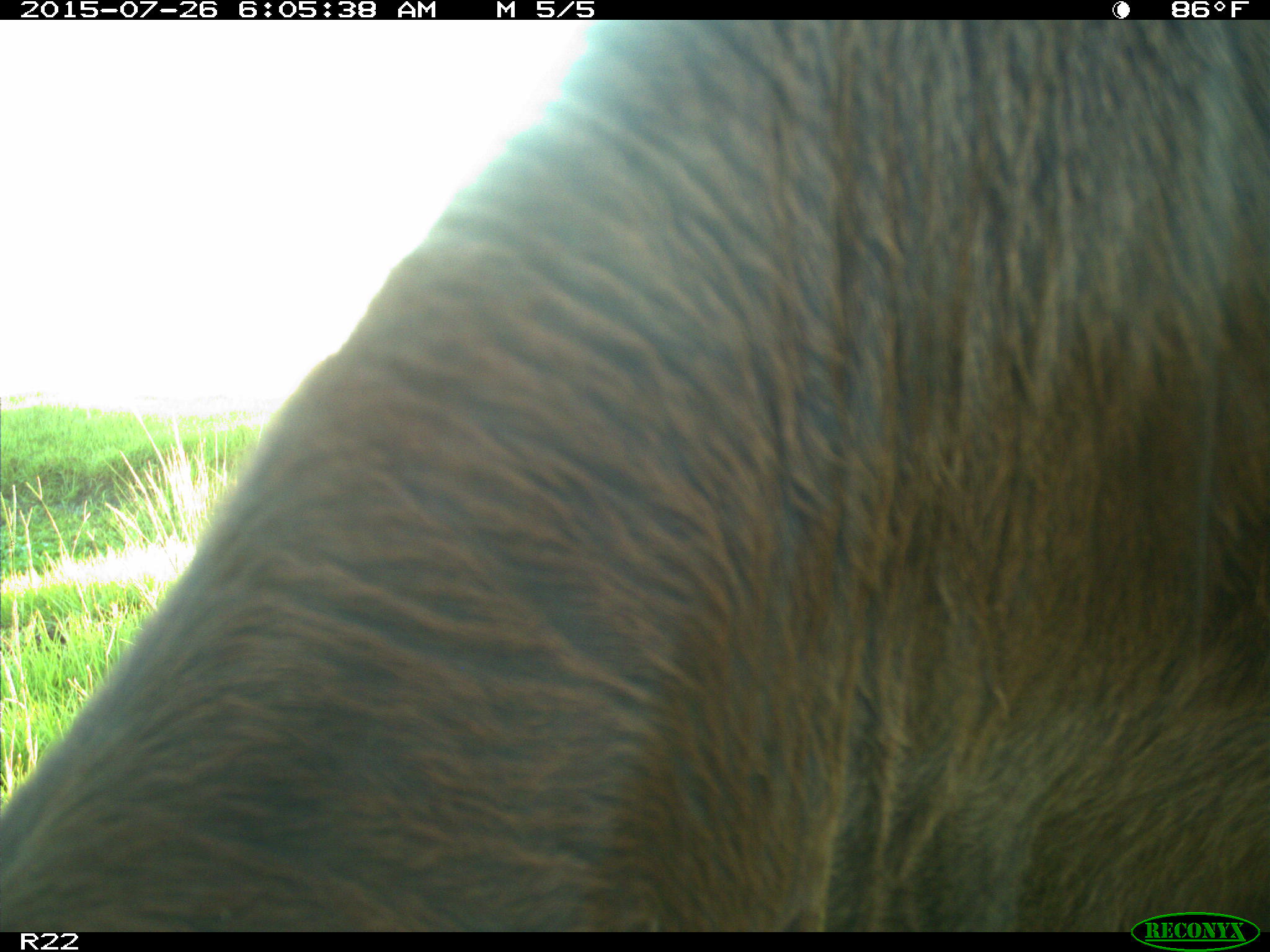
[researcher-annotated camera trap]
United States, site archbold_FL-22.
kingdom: Animalia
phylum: Chordata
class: Mammalia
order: Artiodactyla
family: Bovidae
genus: Bos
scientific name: Bos taurus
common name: domestic cow